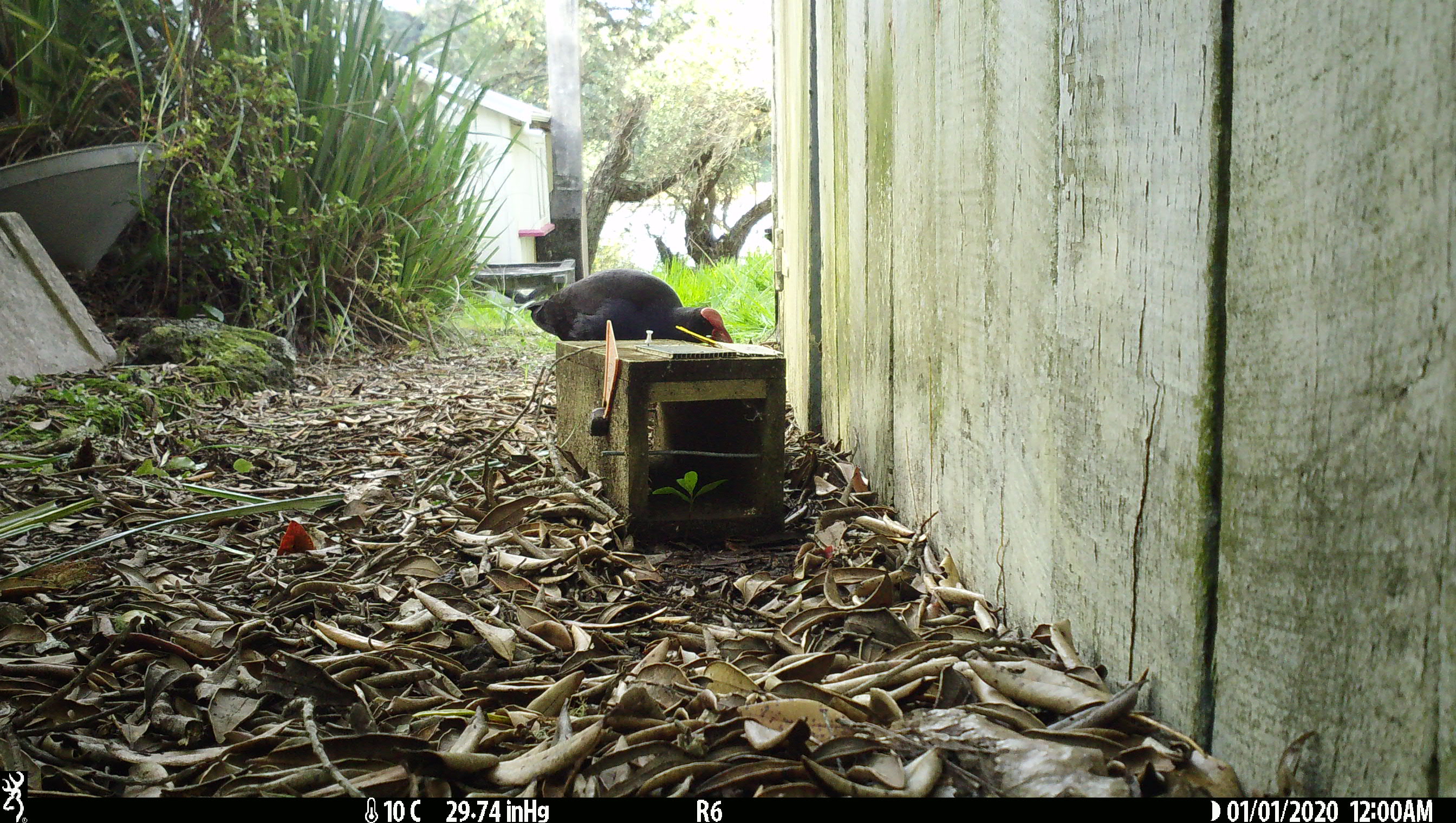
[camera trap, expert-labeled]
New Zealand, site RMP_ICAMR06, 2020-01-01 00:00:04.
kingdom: Animalia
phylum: Chordata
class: Aves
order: Gruiformes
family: Rallidae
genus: Porphyrio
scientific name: Porphyrio melanotus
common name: australasian swamphen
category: pukeko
Pukeko (australasian swamphen) (Porphyrio melanotus).